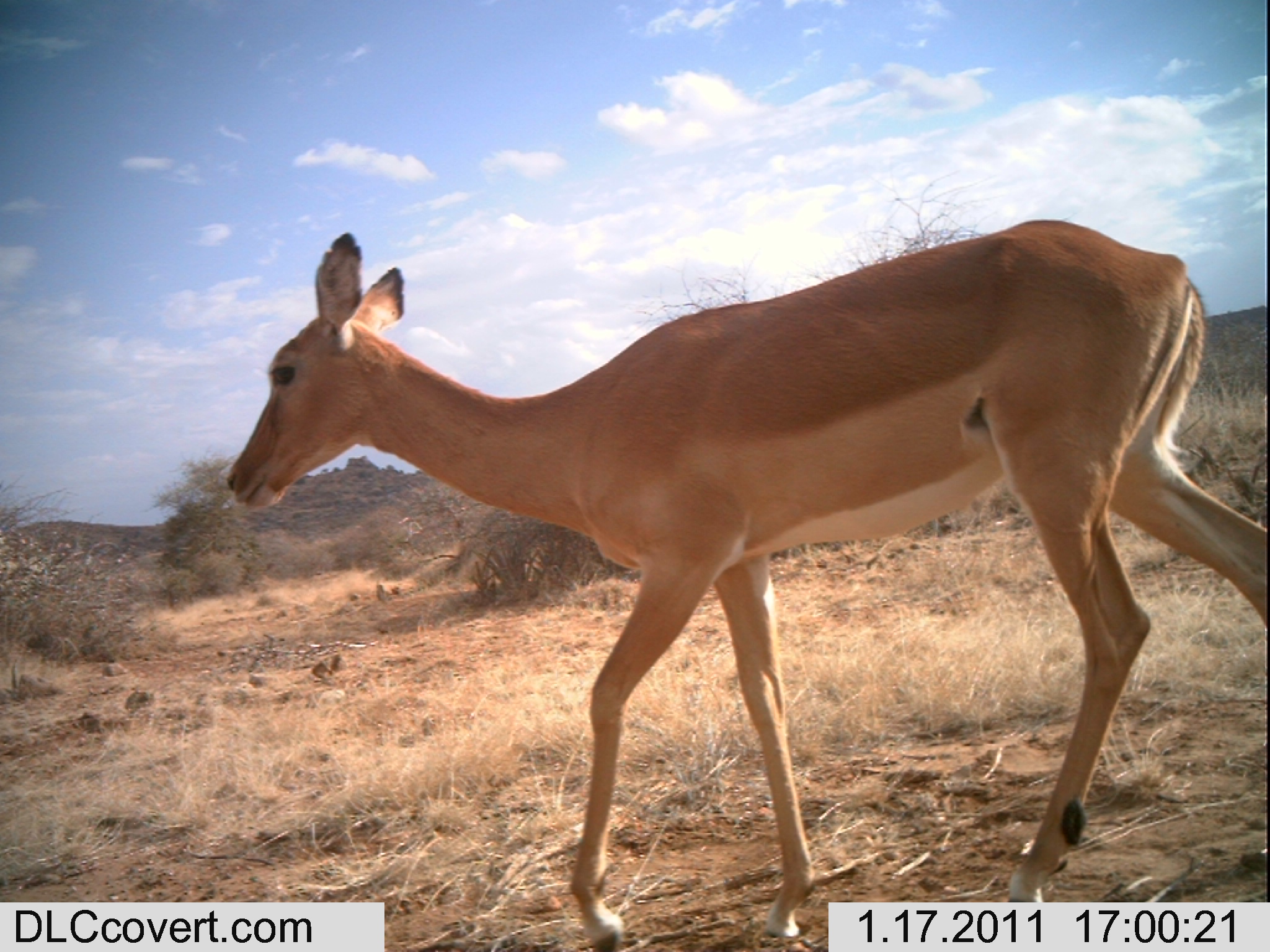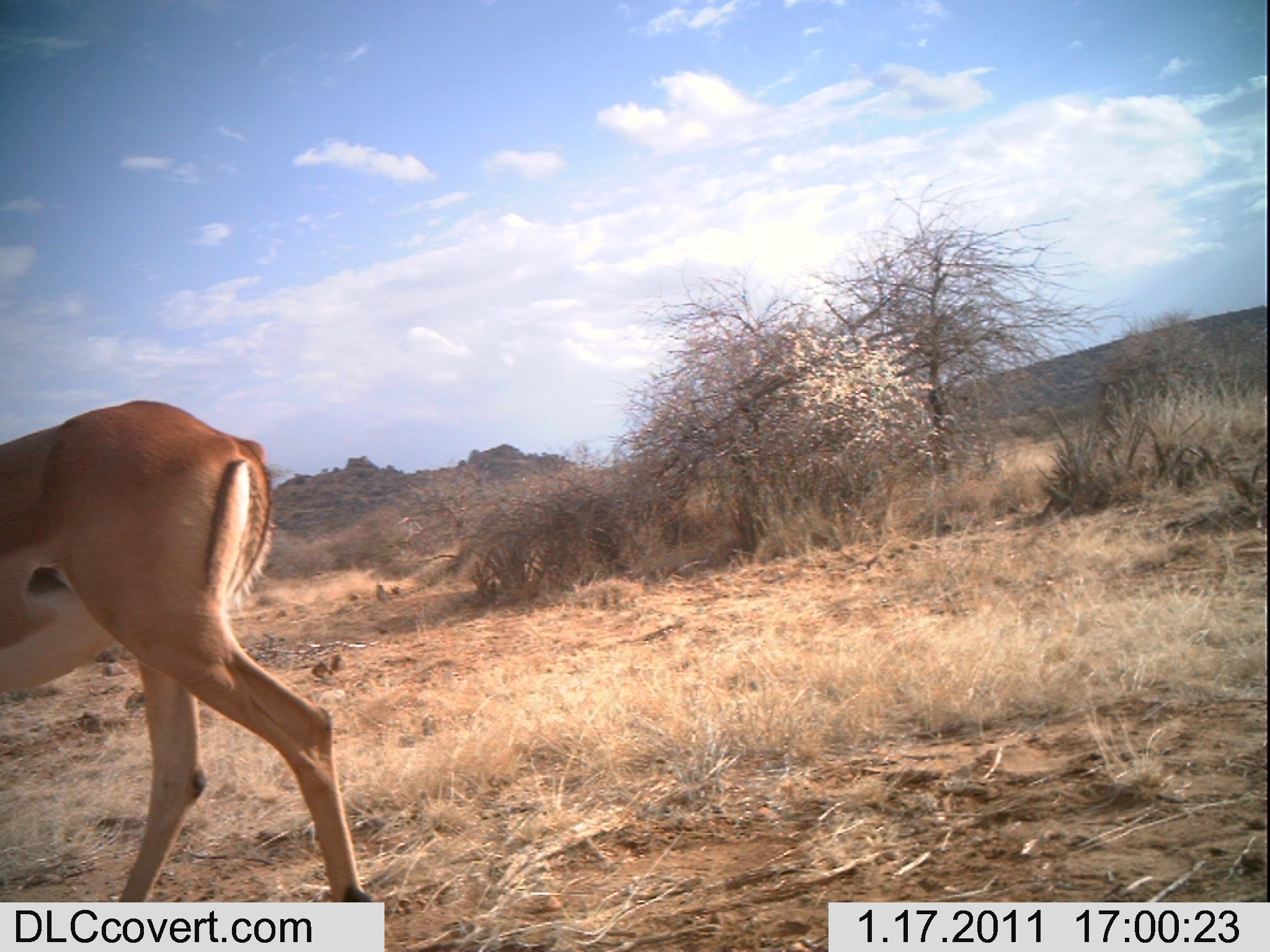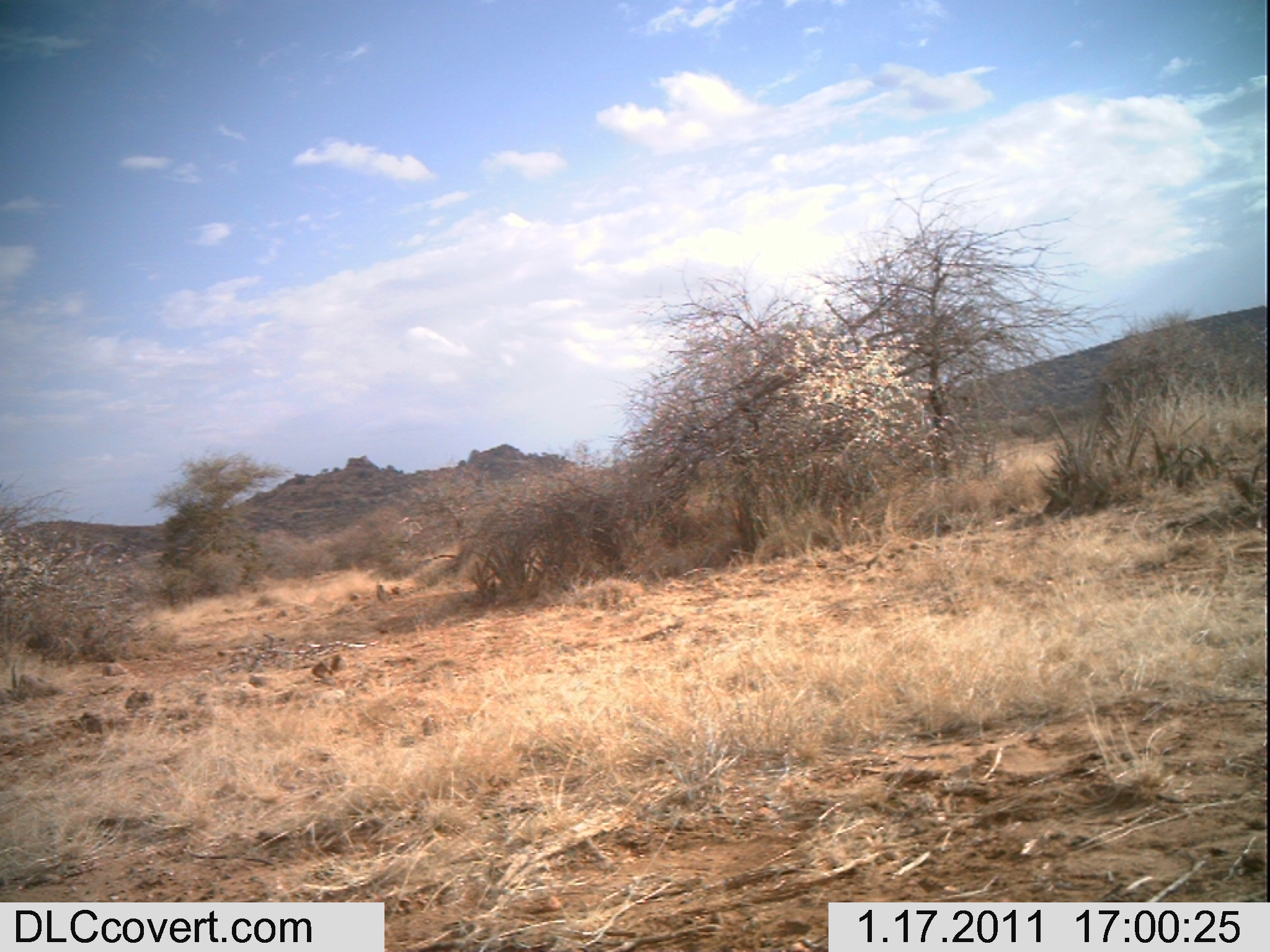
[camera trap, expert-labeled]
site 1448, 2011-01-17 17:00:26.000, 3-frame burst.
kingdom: Animalia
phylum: Chordata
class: Mammalia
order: Artiodactyla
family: Bovidae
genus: Aepyceros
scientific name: Aepyceros melampus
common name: impala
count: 1